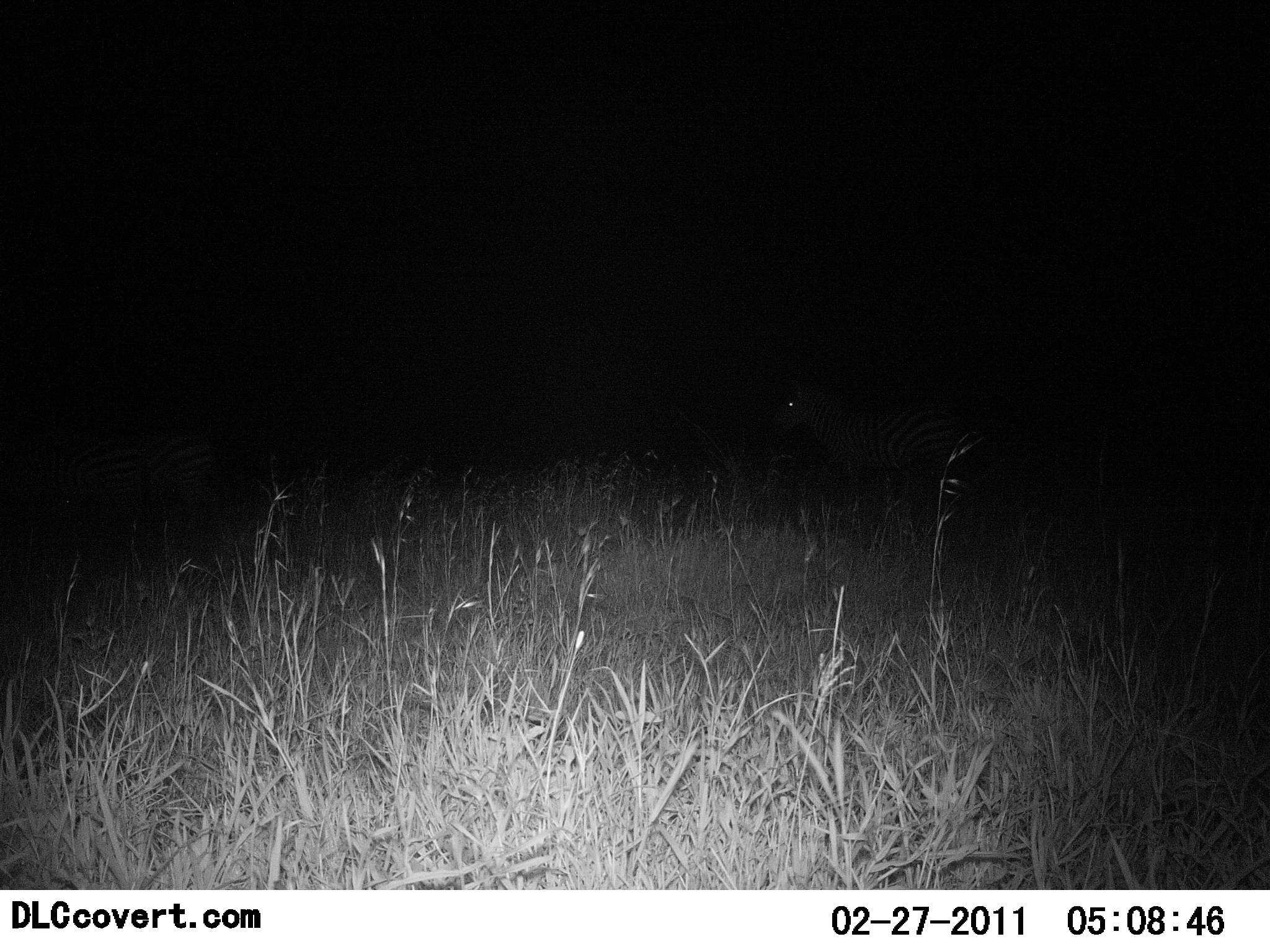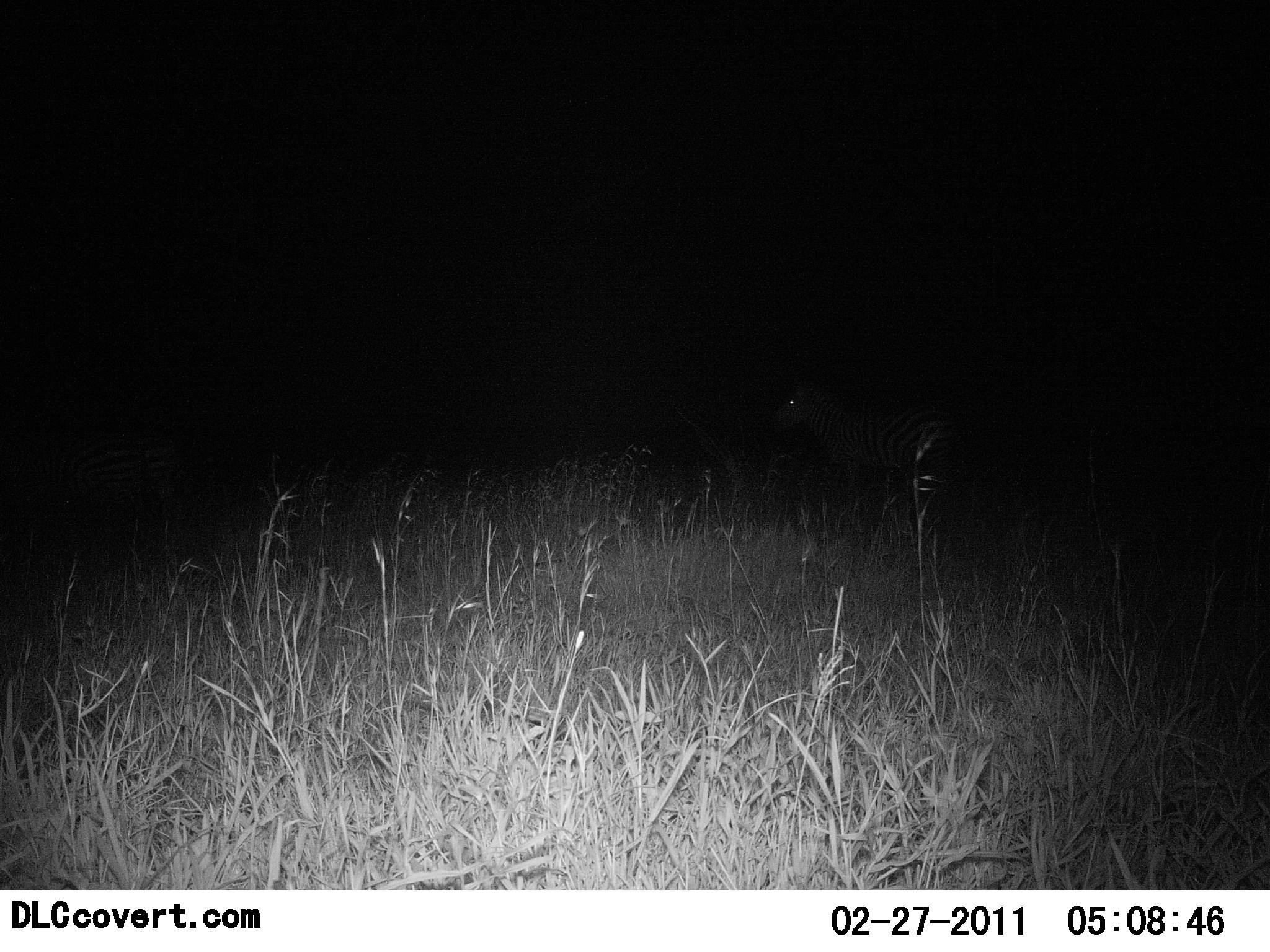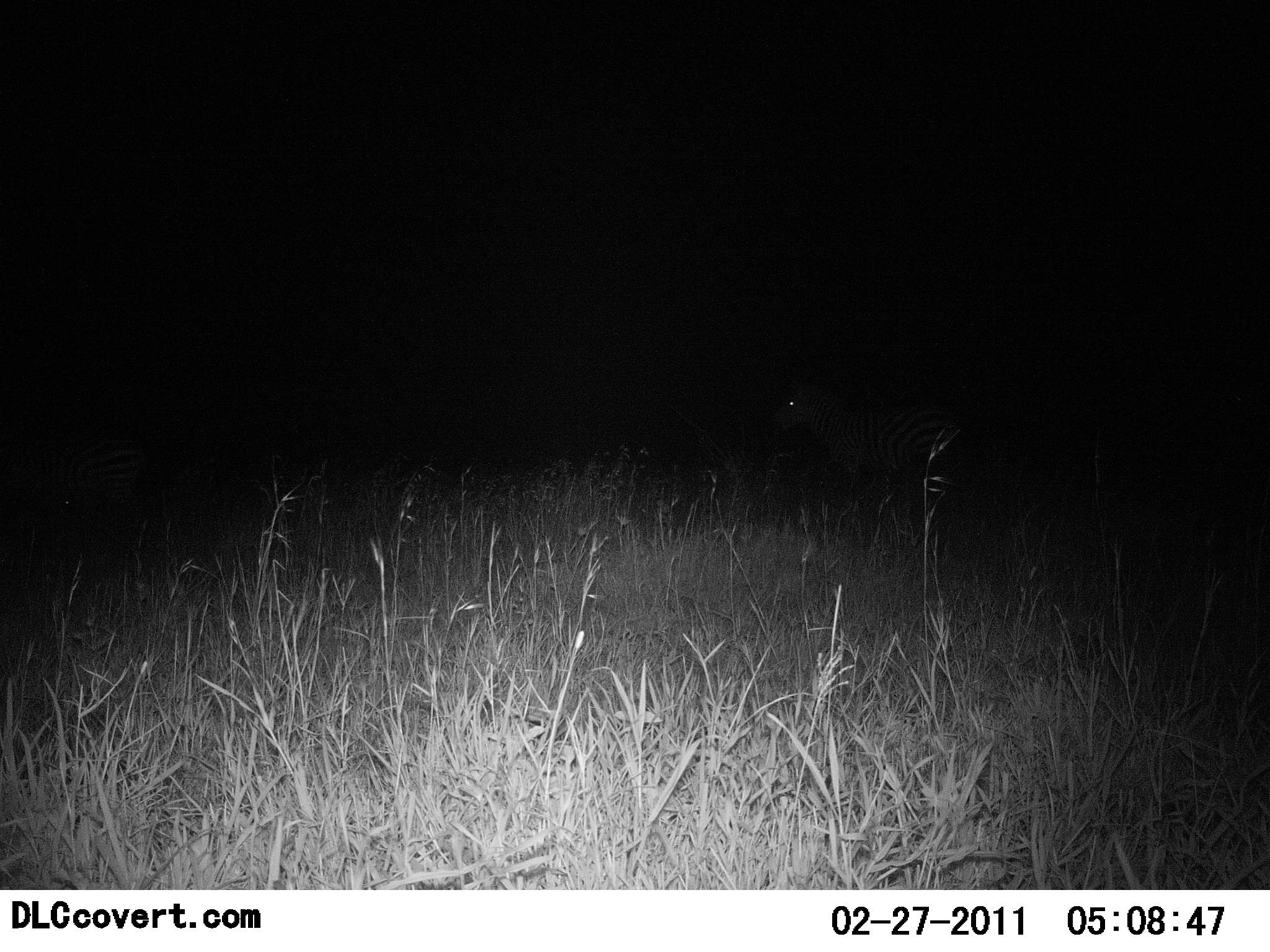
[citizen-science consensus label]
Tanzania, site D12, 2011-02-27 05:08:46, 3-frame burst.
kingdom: Animalia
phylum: Chordata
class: Mammalia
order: Perissodactyla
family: Equidae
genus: Equus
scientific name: Equus quagga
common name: plains zebra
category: zebra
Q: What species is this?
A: Zebra (plains zebra) (Equus quagga).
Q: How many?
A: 2.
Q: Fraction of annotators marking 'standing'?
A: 100%.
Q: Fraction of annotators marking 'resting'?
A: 0%.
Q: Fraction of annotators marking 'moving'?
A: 45%.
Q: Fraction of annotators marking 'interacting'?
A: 0%.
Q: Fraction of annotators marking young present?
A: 0%.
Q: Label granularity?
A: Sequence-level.